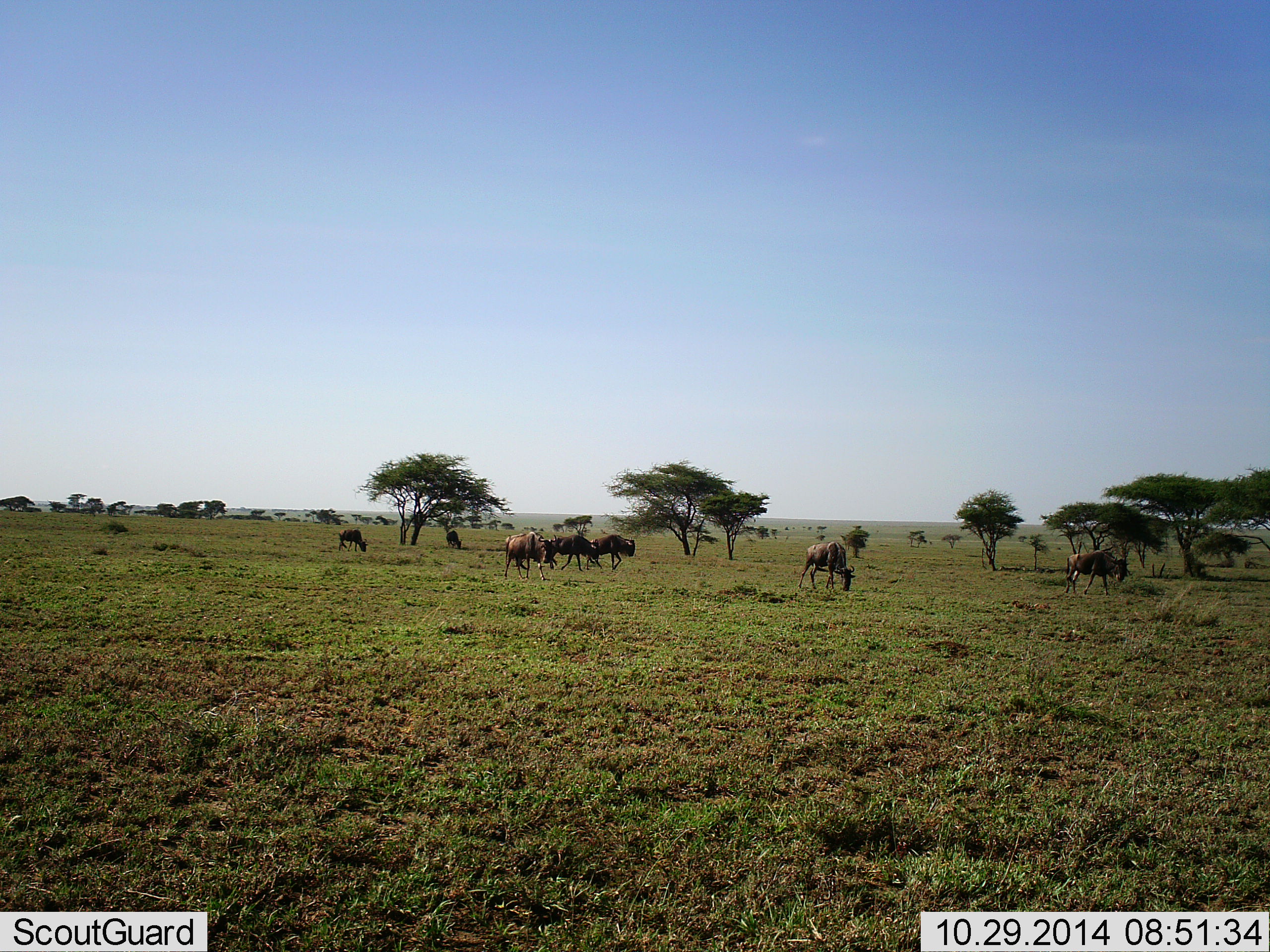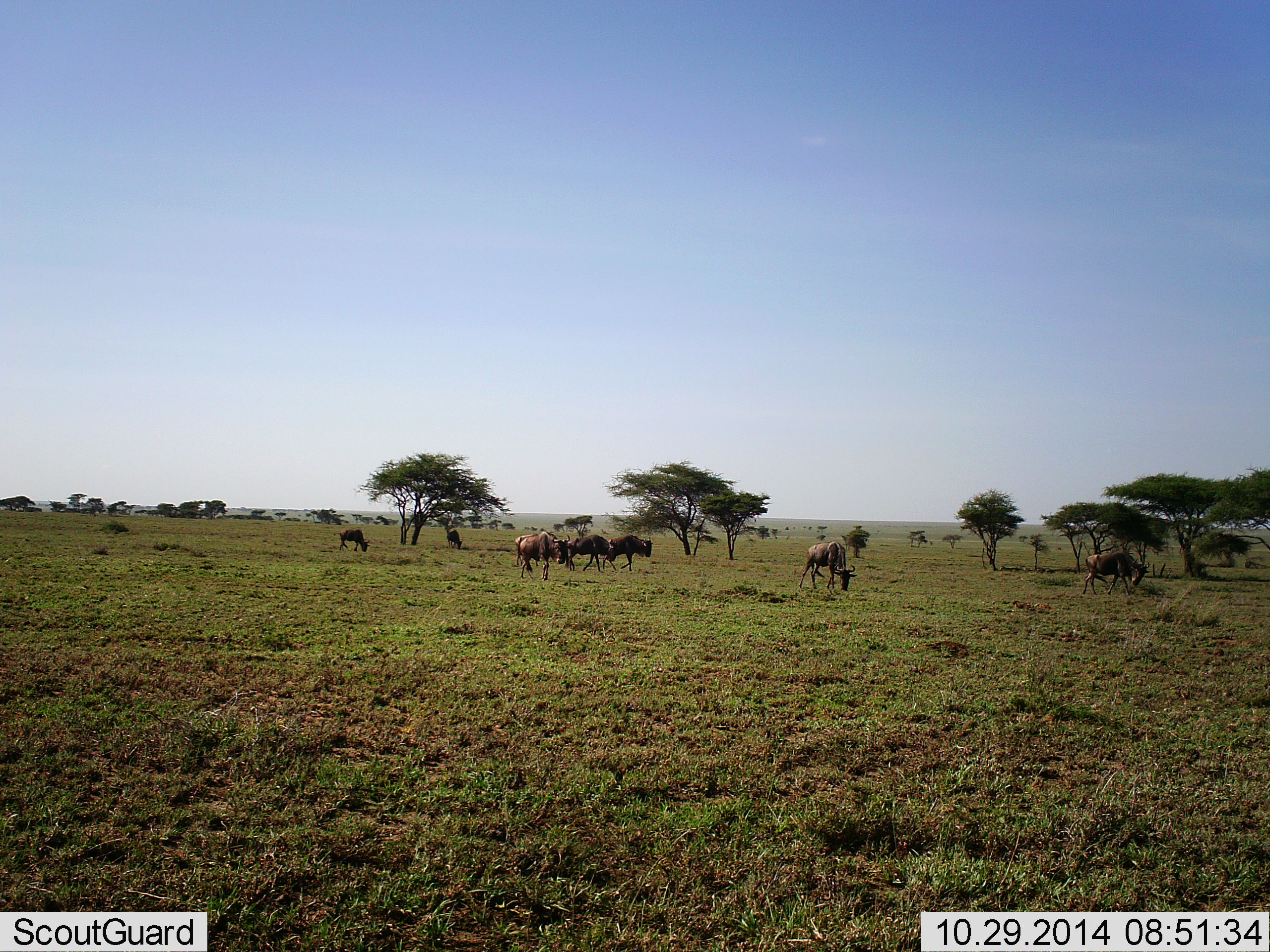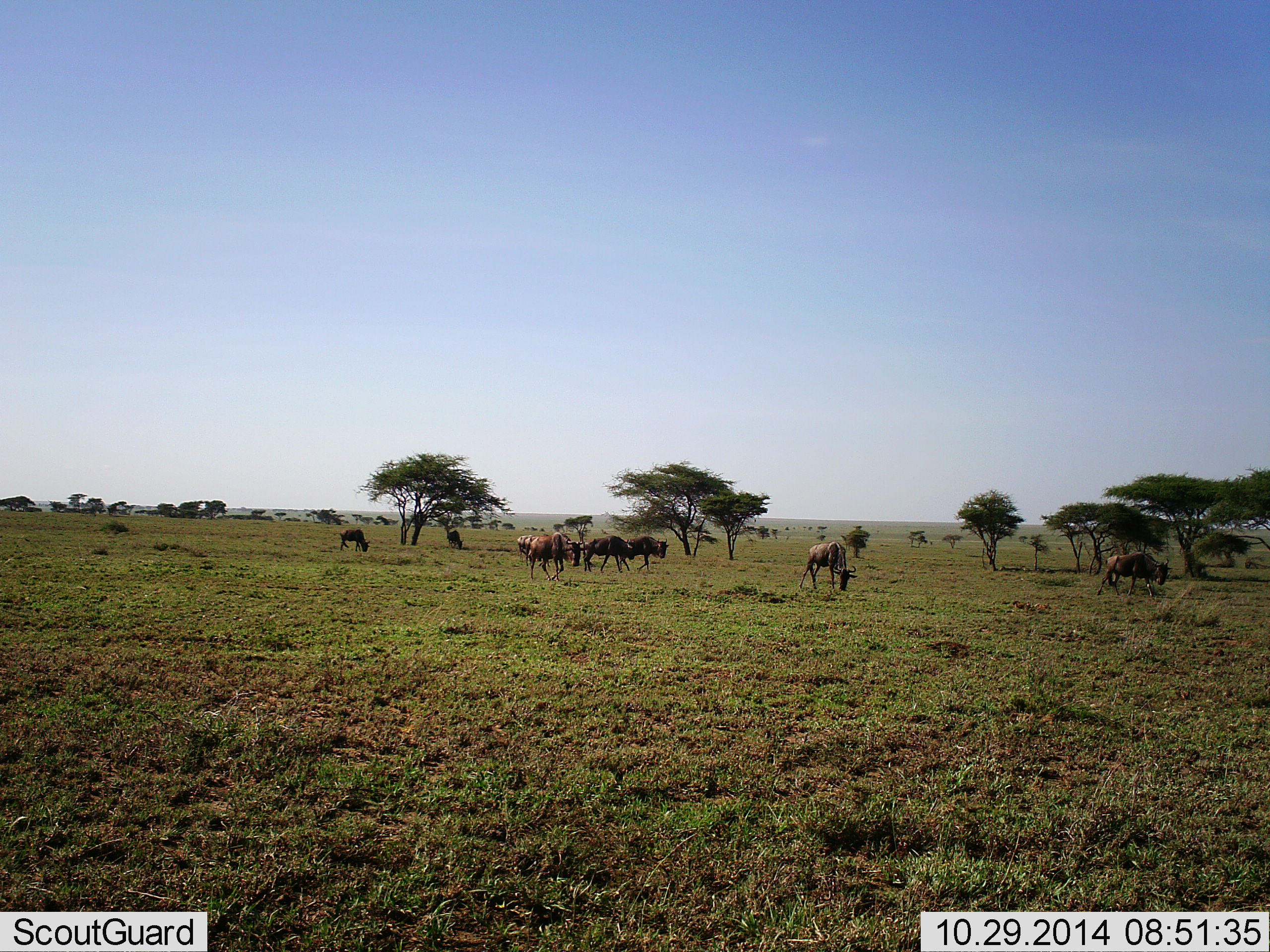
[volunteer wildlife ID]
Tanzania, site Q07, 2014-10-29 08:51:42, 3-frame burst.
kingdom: Animalia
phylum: Chordata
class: Mammalia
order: Artiodactyla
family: Bovidae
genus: Connochaetes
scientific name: Connochaetes taurinus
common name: blue wildebeest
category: wildebeest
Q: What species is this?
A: Wildebeest (blue wildebeest) (Connochaetes taurinus).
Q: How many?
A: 8.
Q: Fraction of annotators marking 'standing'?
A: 40%.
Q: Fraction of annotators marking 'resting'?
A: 0%.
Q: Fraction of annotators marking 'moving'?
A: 100%.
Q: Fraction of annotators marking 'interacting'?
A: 0%.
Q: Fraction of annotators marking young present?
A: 0%.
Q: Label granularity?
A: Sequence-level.